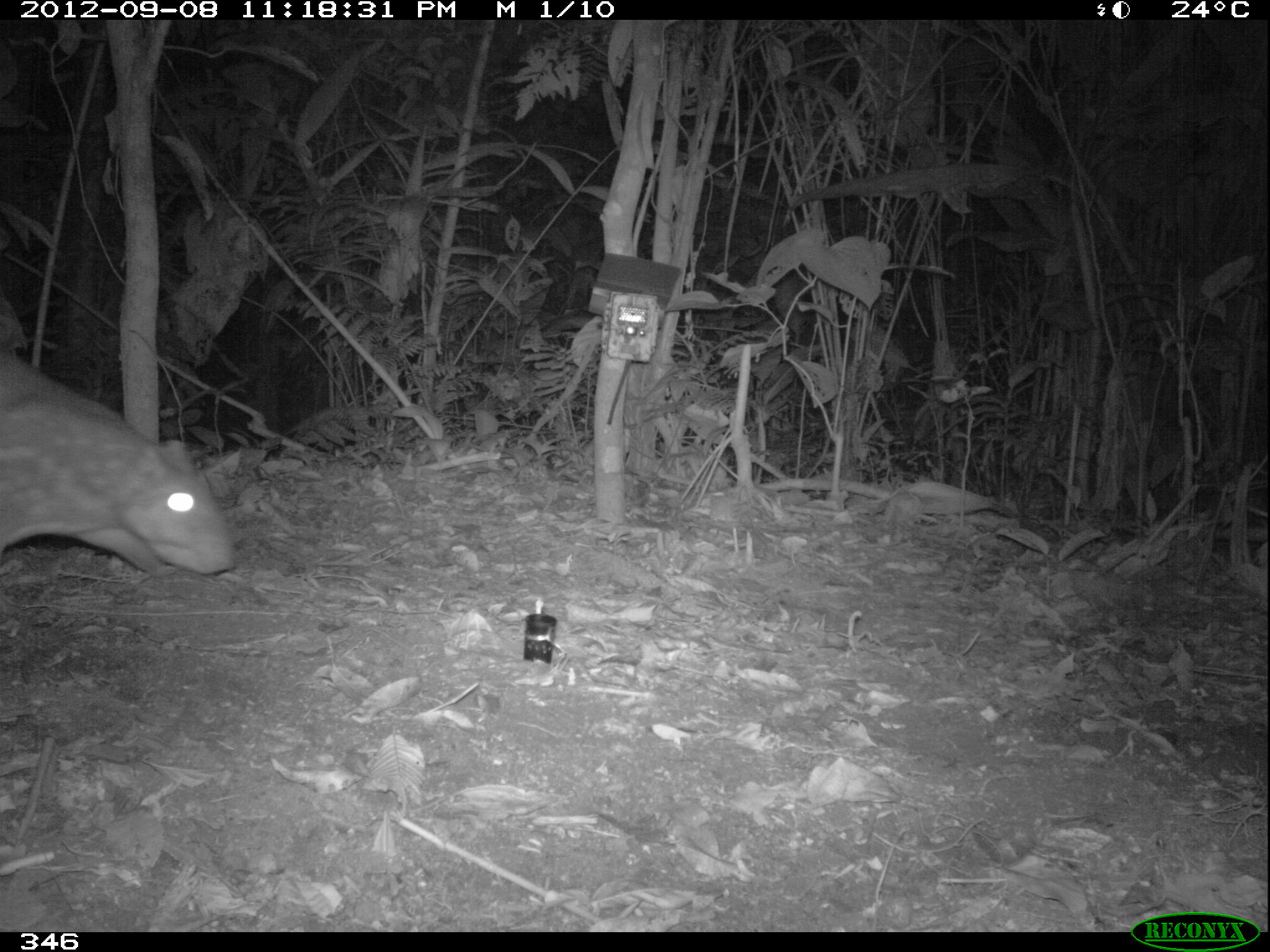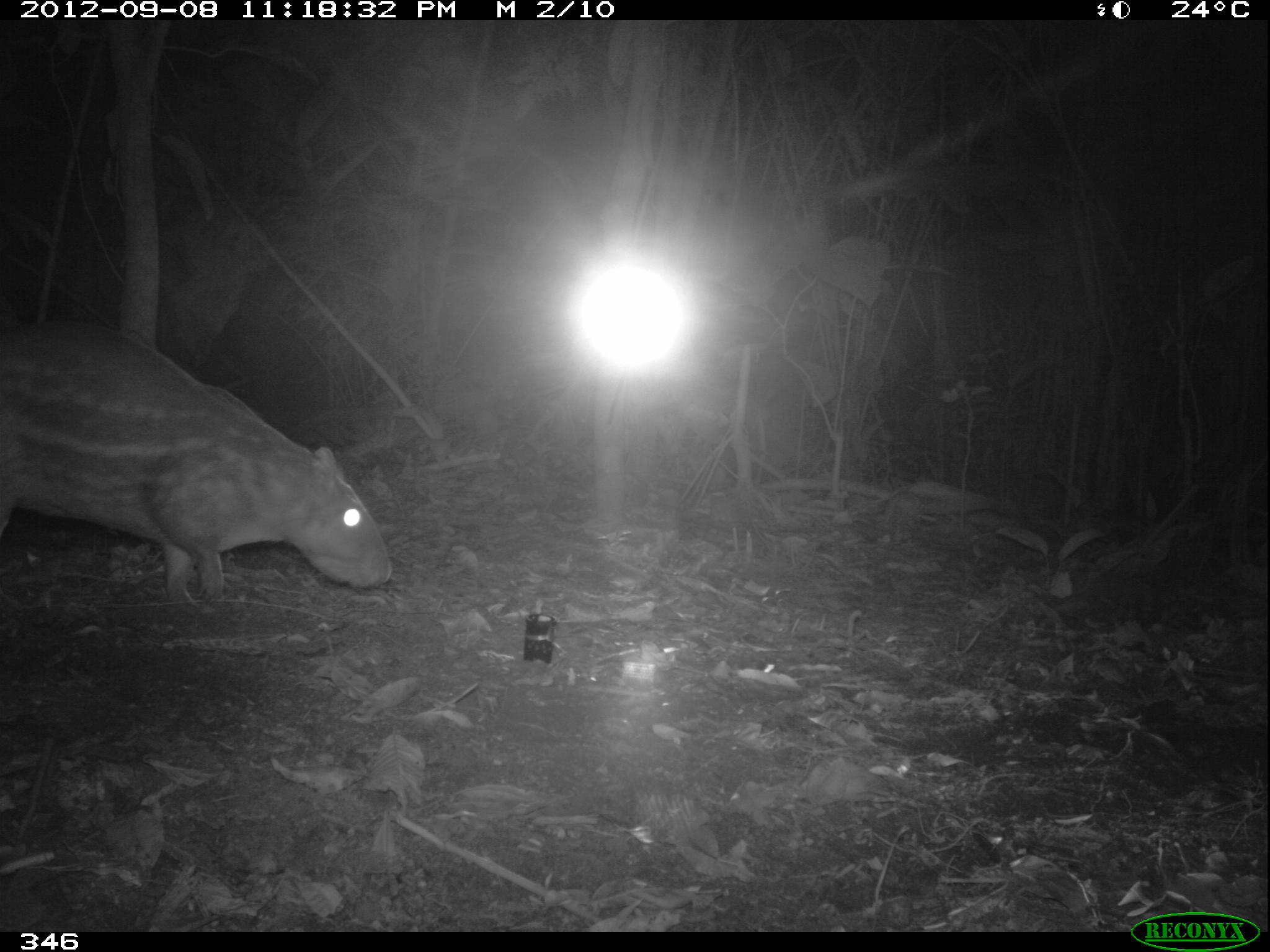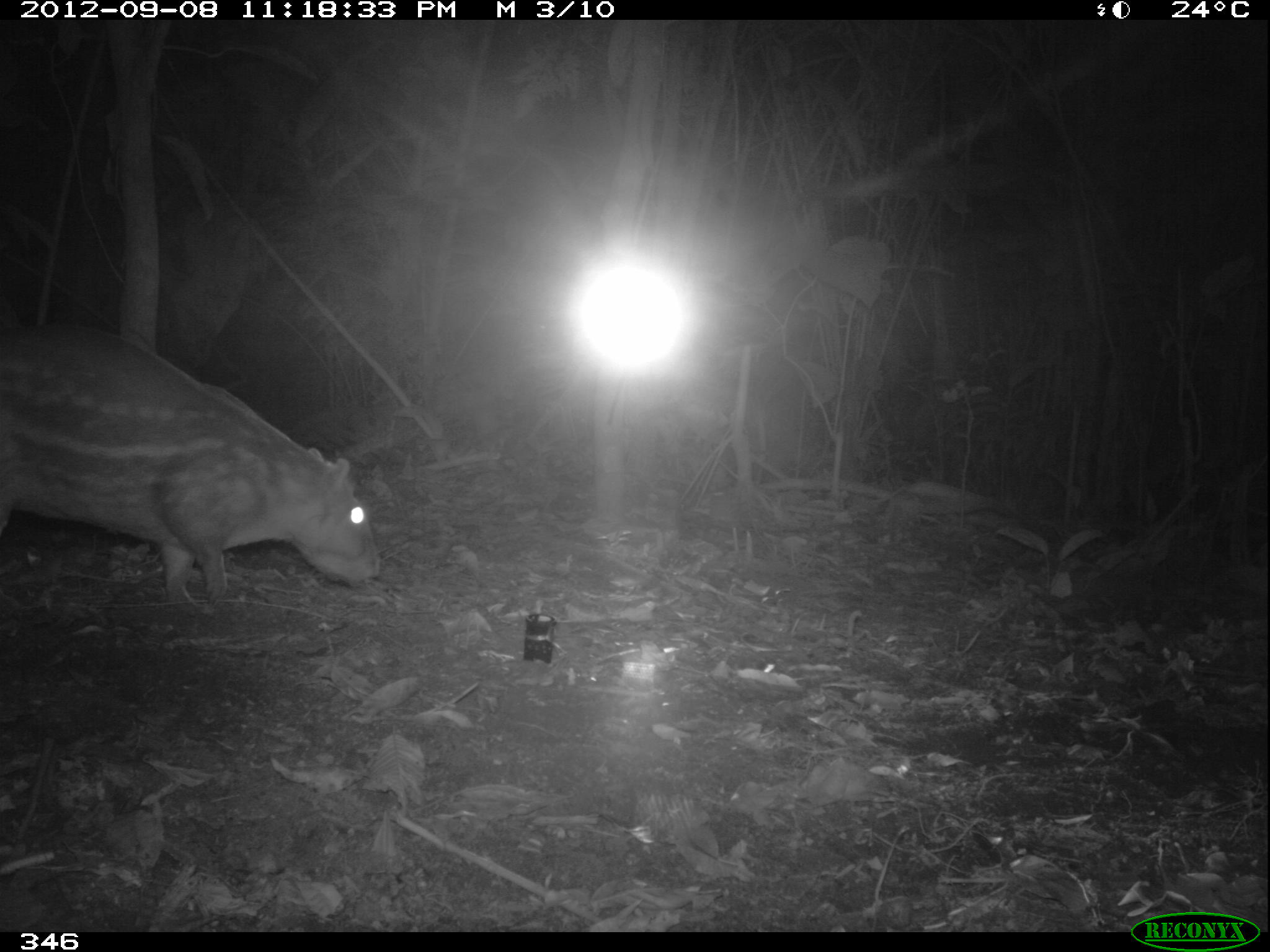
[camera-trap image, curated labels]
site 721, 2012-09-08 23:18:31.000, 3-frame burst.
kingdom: Animalia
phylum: Chordata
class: Mammalia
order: Rodentia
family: Cuniculidae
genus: Cuniculus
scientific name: Cuniculus paca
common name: spotted paca